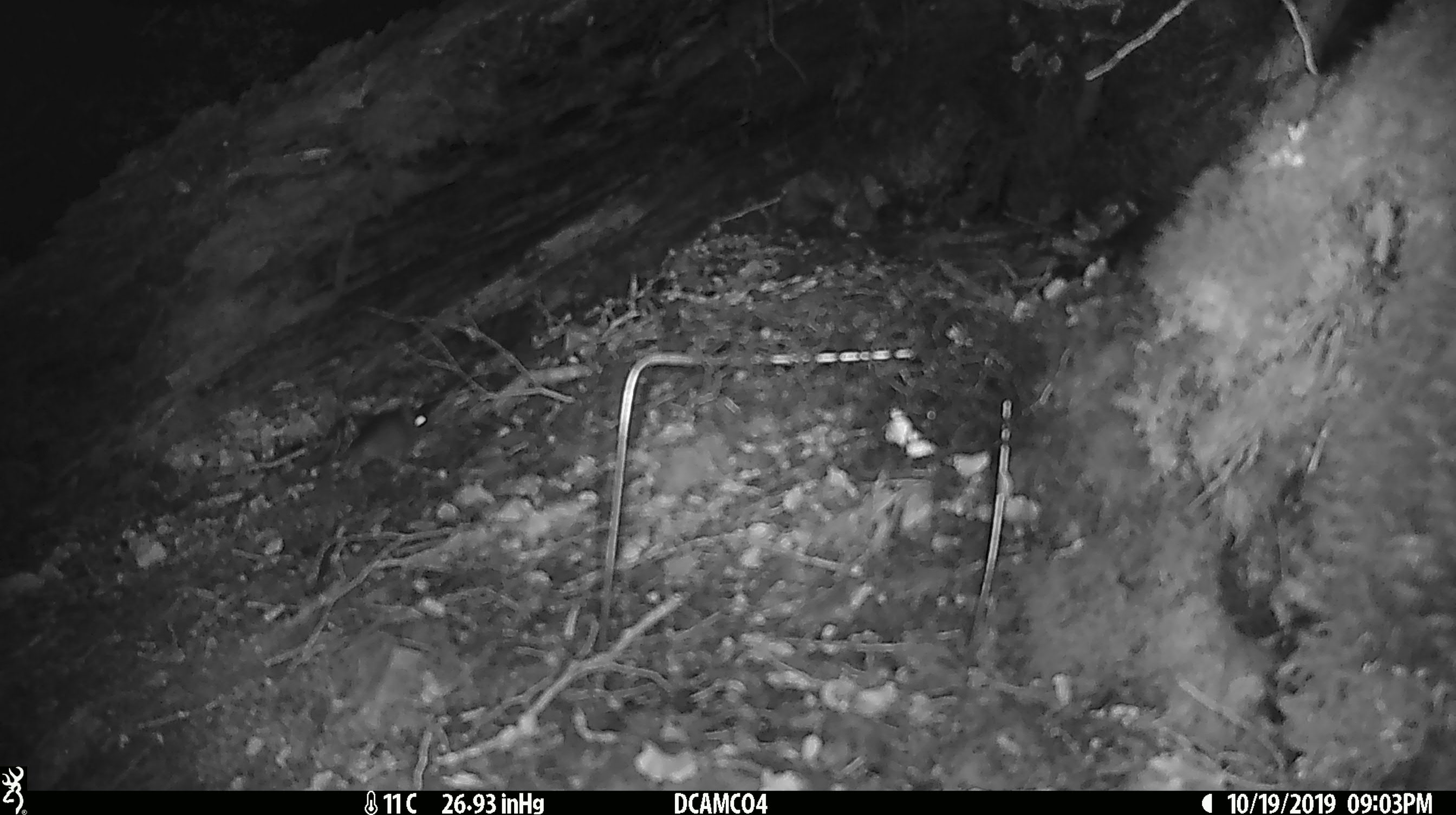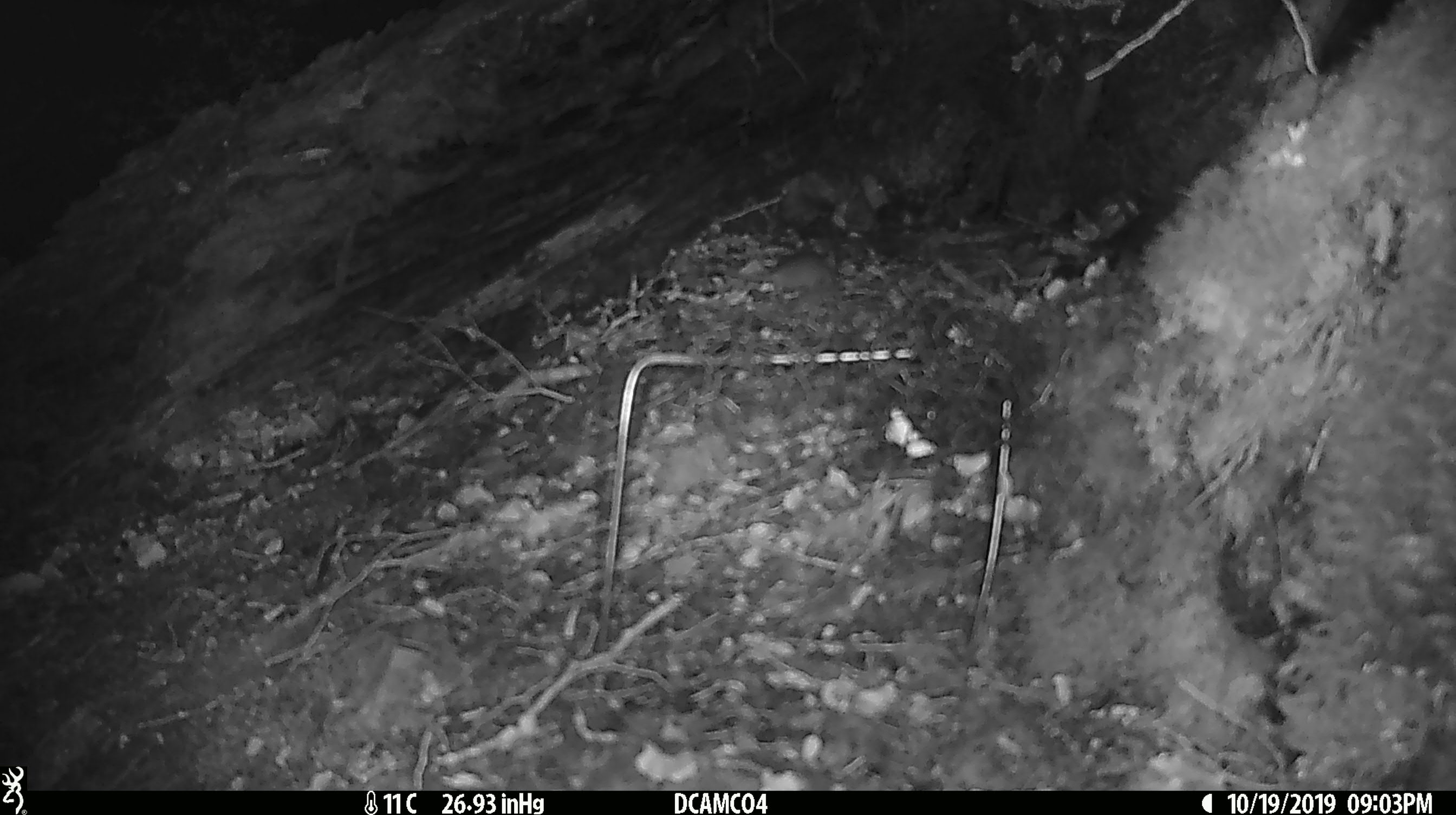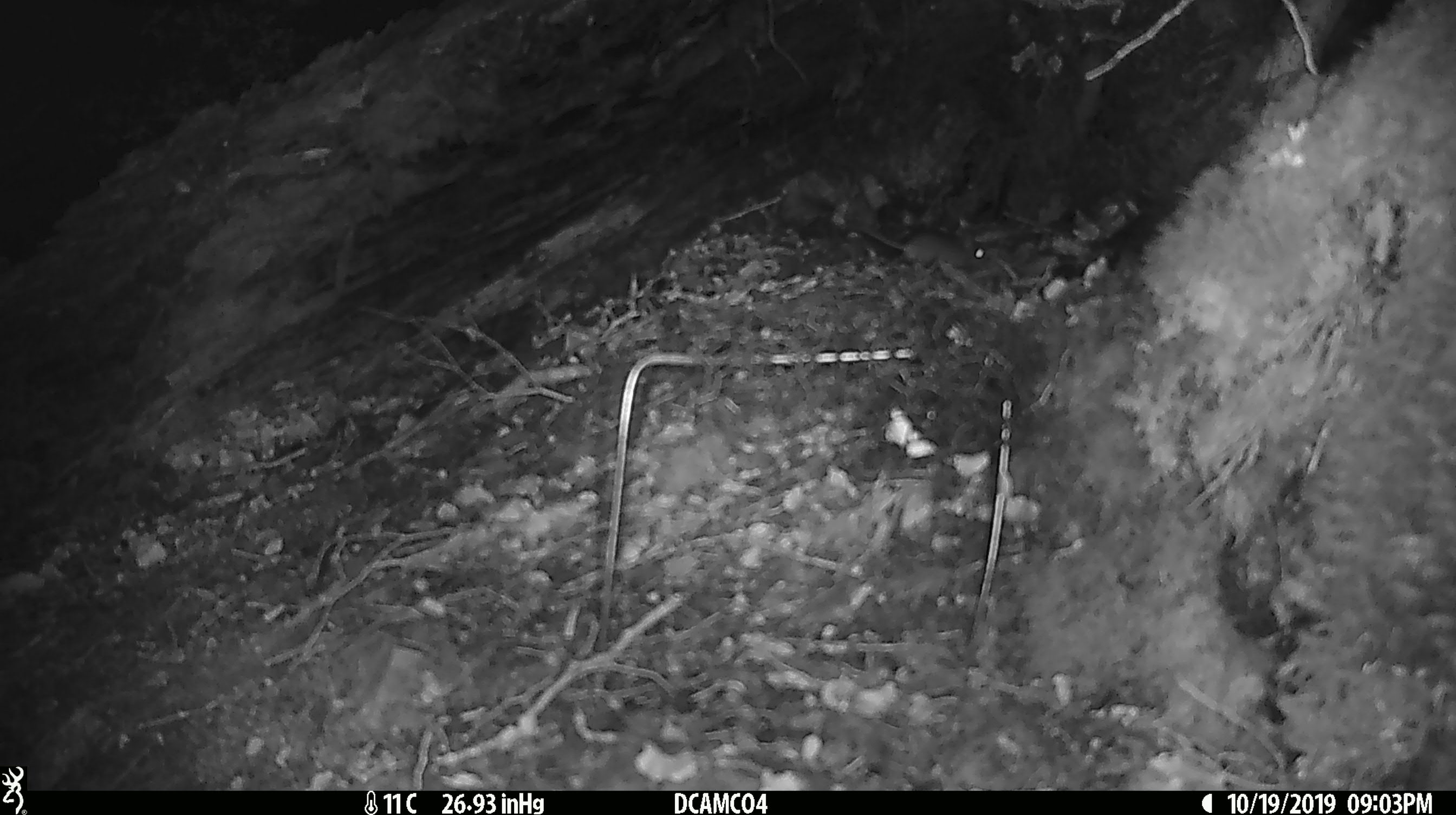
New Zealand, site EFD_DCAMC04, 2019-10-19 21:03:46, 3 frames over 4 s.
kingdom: Animalia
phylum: Chordata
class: Mammalia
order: Rodentia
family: Muridae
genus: Mus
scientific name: Mus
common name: mouse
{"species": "mouse (Mus)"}